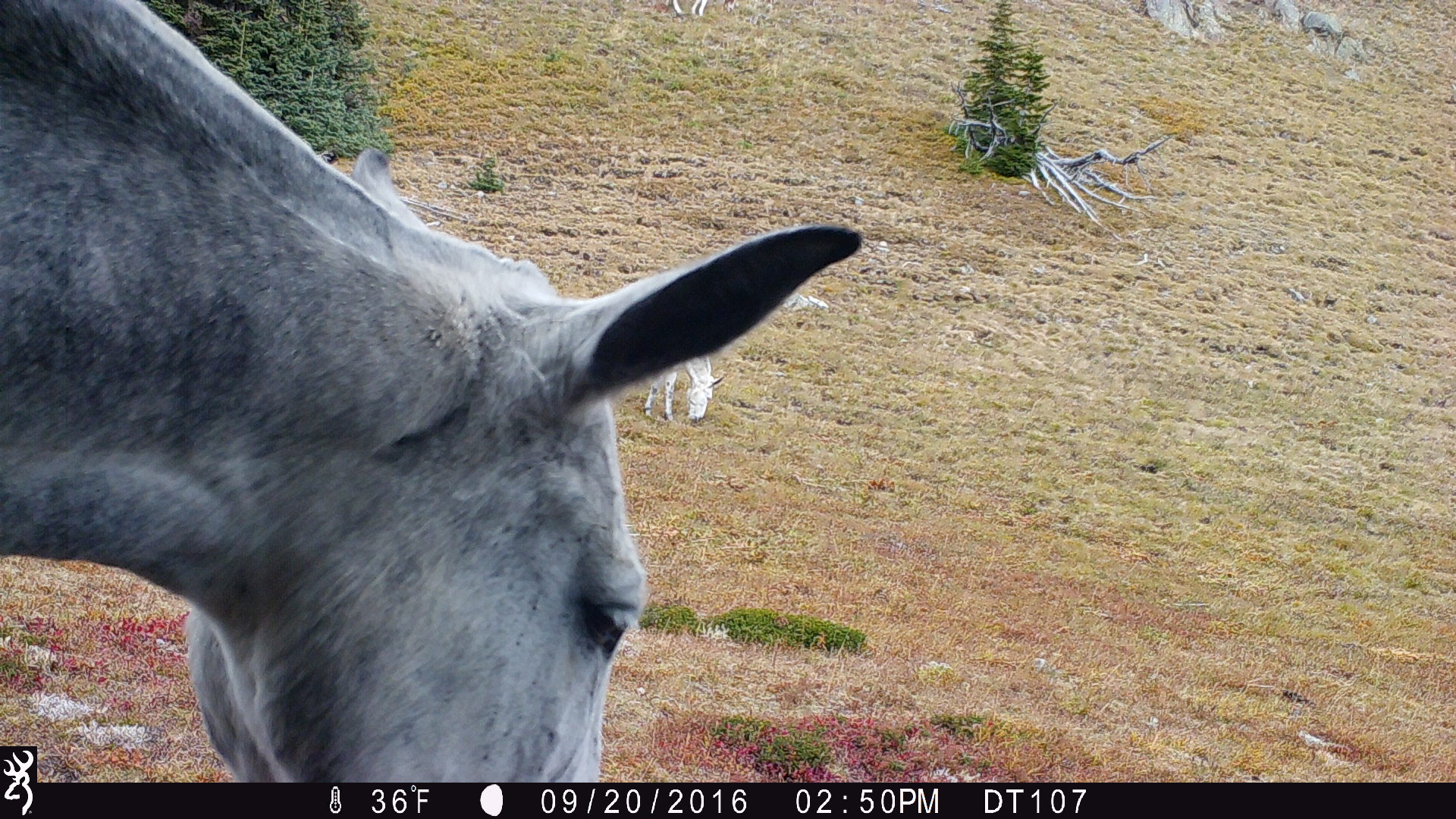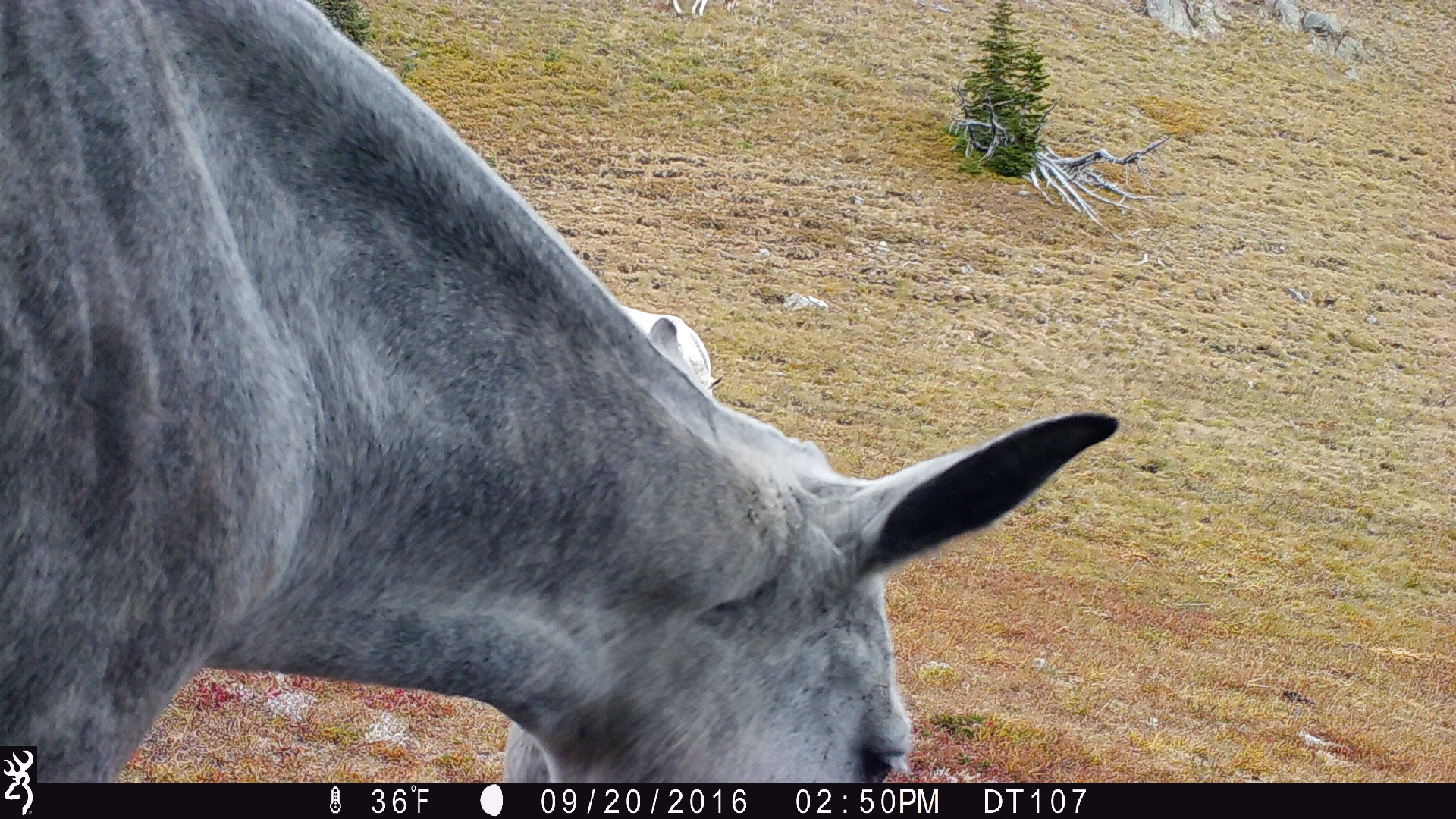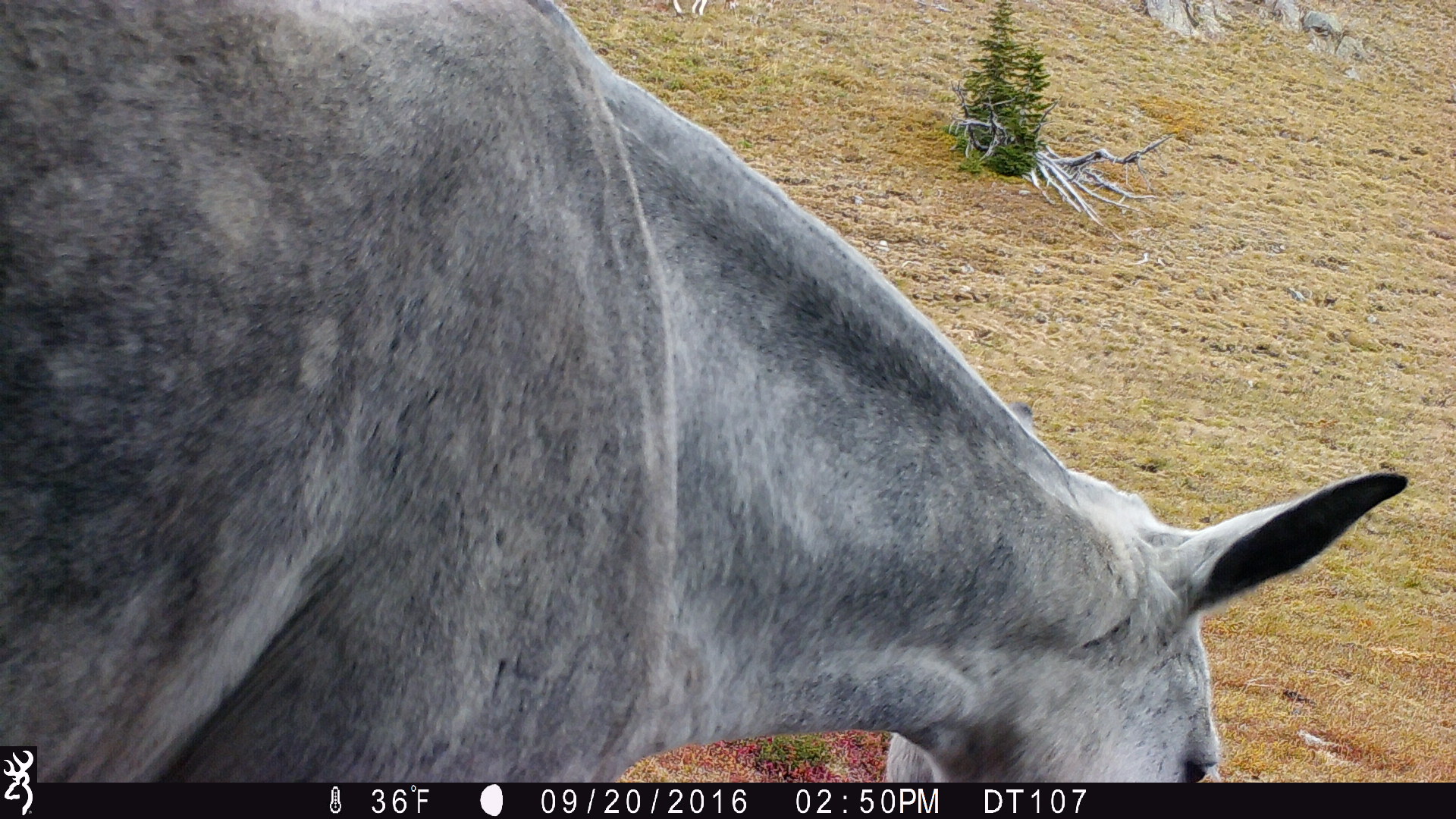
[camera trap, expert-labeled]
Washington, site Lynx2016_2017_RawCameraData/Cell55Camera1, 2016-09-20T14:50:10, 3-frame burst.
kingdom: Animalia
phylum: Chordata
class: Mammalia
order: Perissodactyla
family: Equidae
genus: Equus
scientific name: Equus caballus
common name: domestic horse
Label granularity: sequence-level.